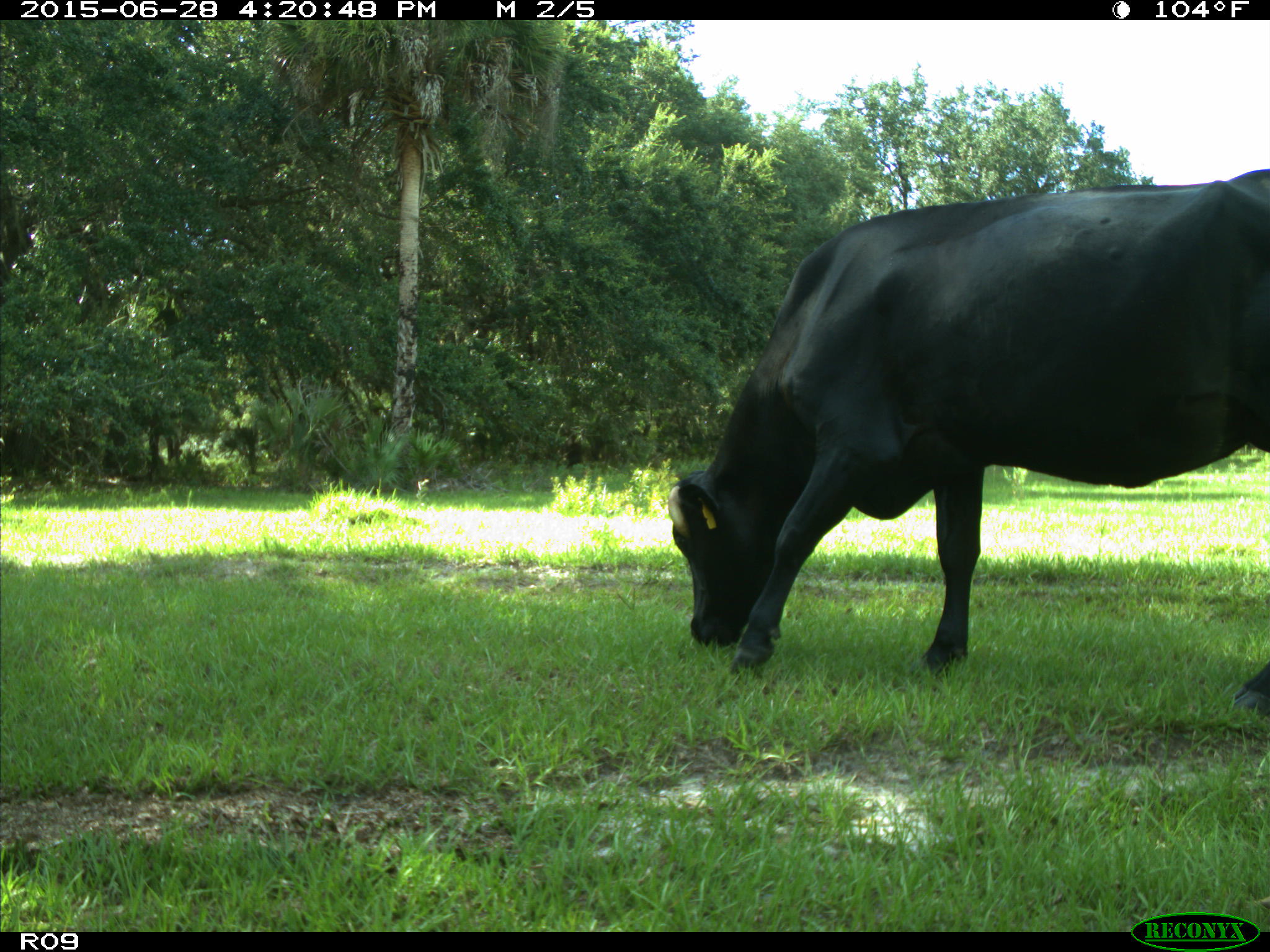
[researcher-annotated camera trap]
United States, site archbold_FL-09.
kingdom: Animalia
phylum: Chordata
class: Mammalia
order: Artiodactyla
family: Bovidae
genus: Bos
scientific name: Bos taurus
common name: domestic cow